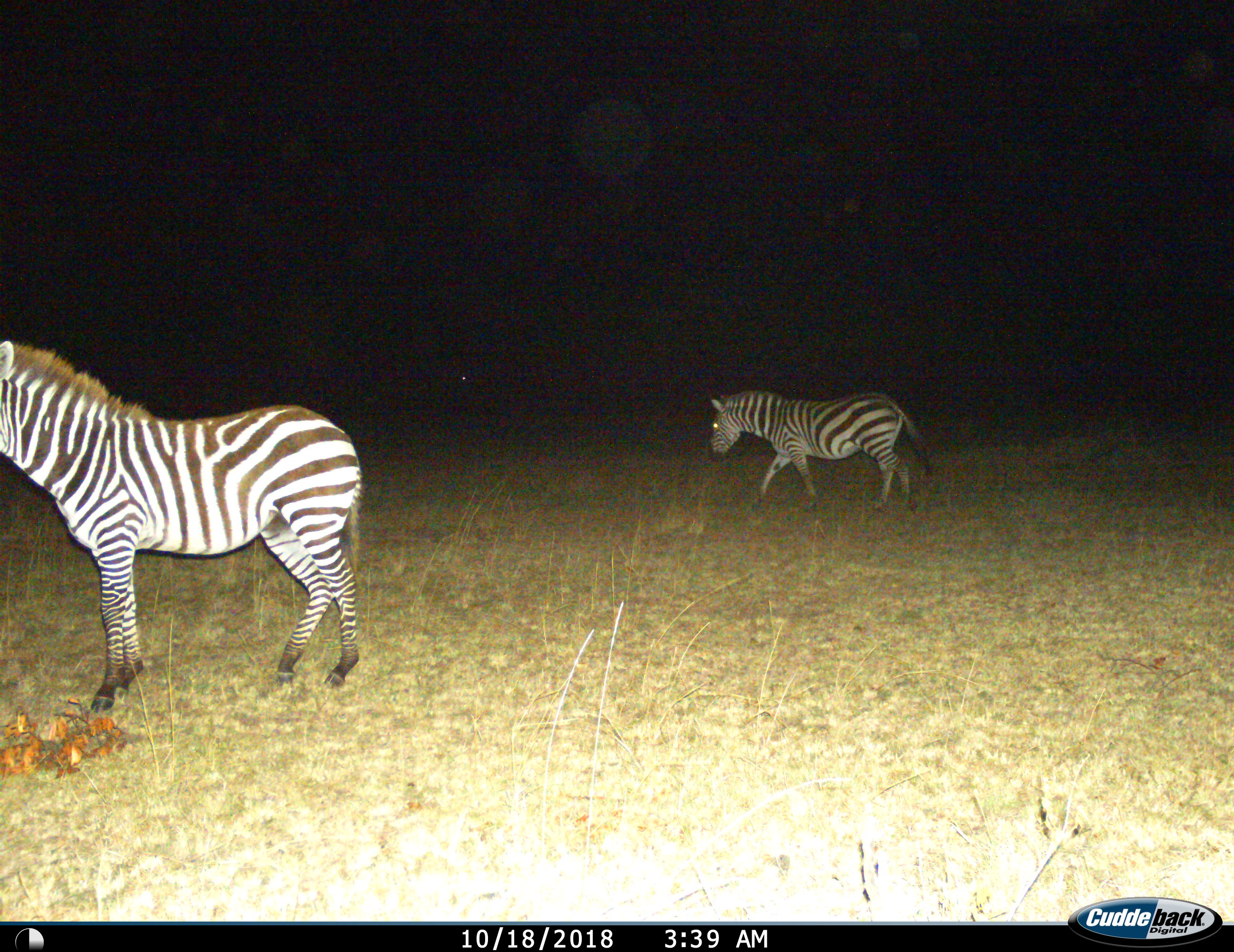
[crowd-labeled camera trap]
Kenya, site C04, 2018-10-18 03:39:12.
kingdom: Animalia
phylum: Chordata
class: Mammalia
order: Perissodactyla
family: Equidae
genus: Equus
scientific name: Equus quagga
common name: plains zebra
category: zebra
Zebra (plains zebra) (Equus quagga), count 2. Behavior (volunteer vote fractions): standing 60%, resting 0%, moving 70%, interacting 0%. Young present (vote fraction): 0%. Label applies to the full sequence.